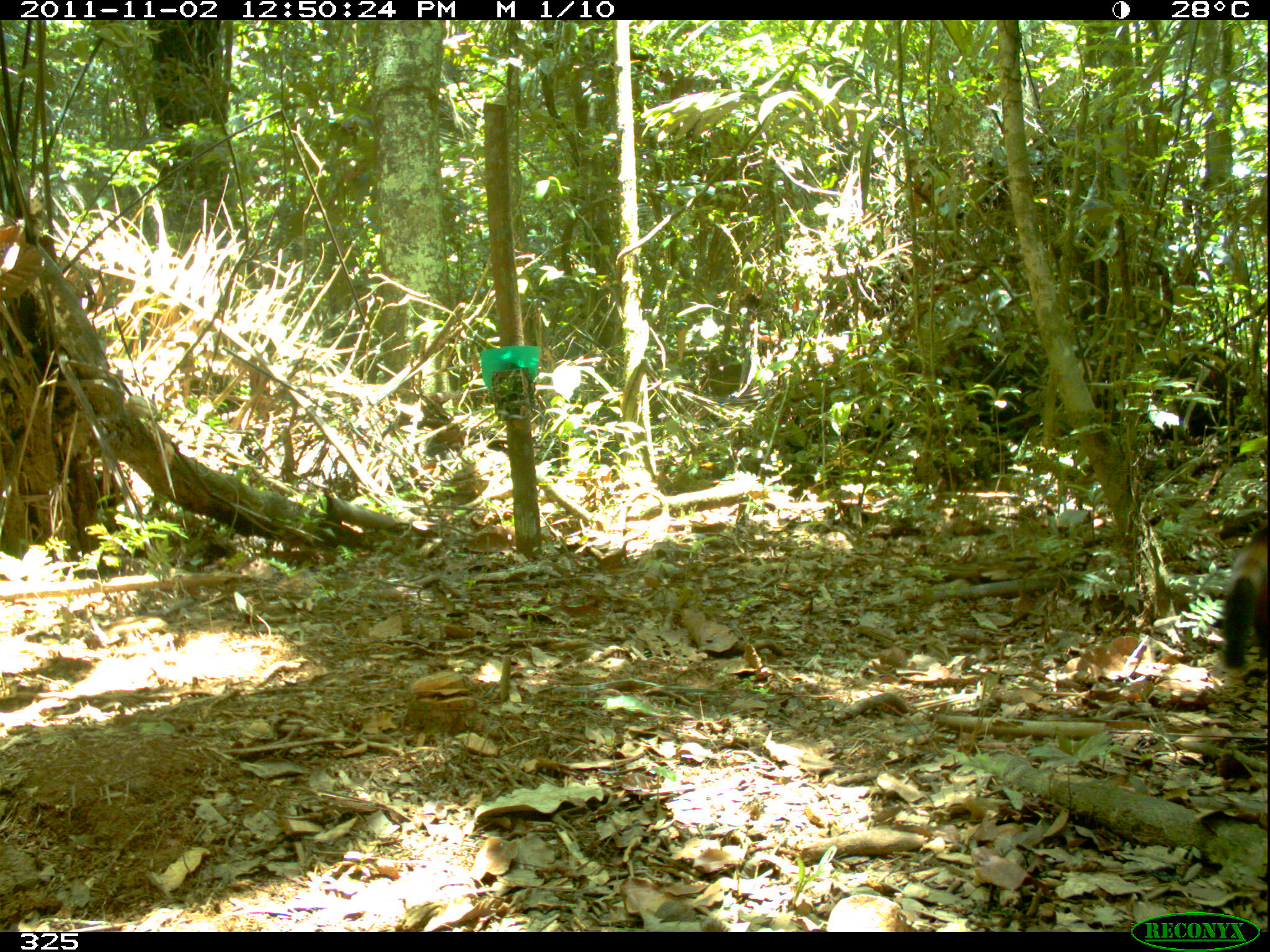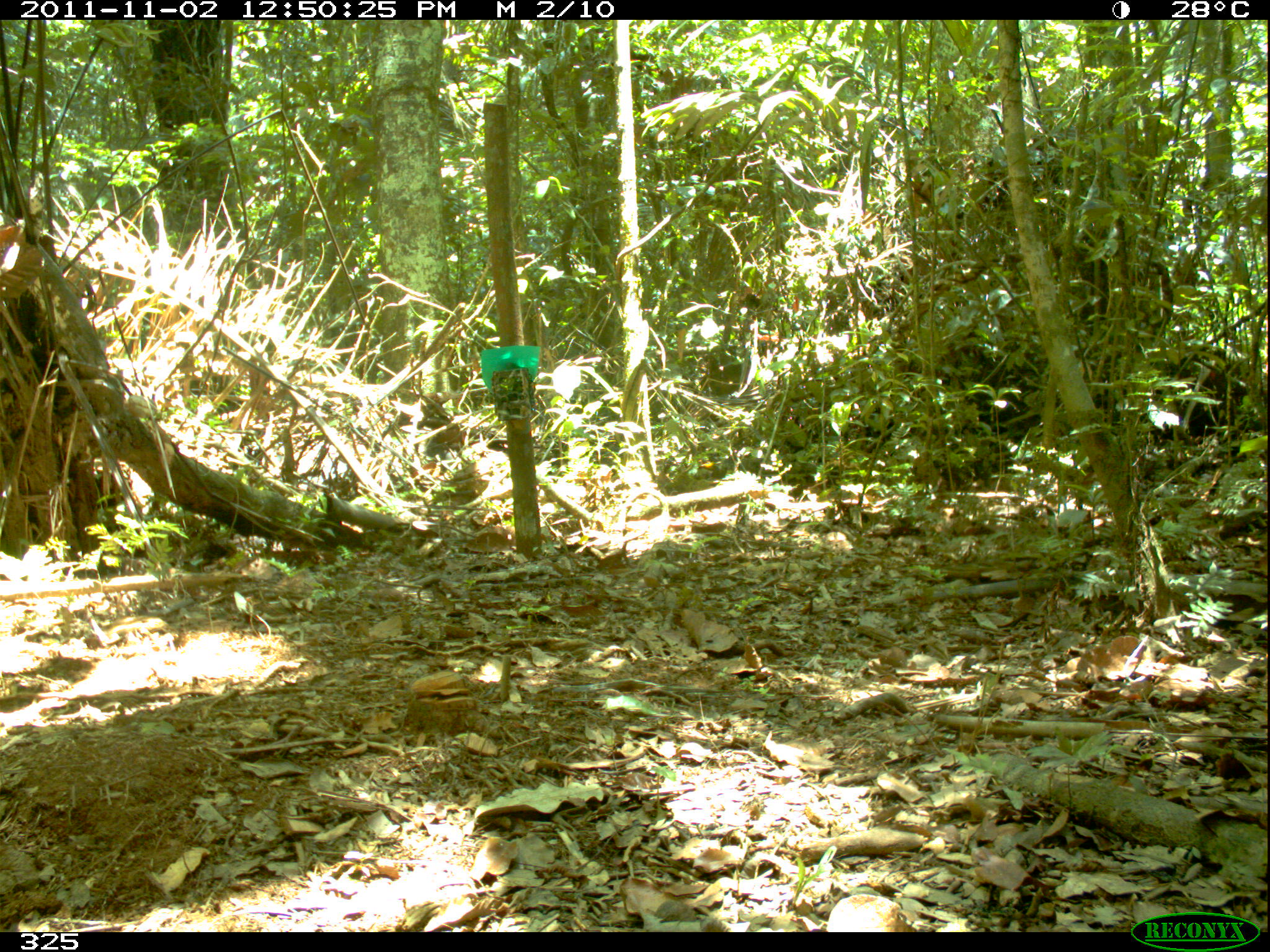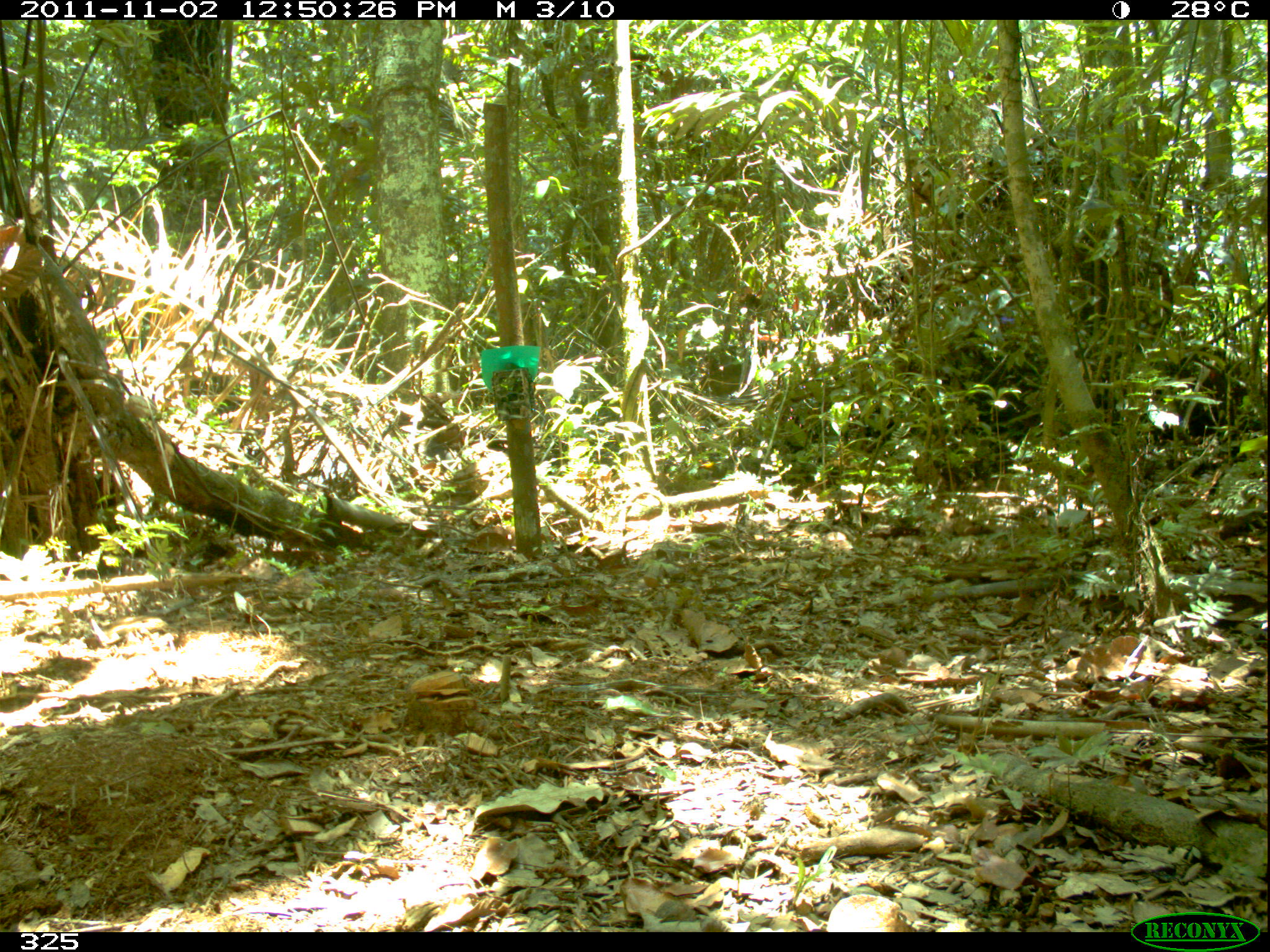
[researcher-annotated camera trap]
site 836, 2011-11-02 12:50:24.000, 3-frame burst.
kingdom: Animalia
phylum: Chordata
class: Mammalia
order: Carnivora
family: Procyonidae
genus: Nasua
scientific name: Nasua nasua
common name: south american coati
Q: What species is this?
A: Nasua nasua (south american coati).